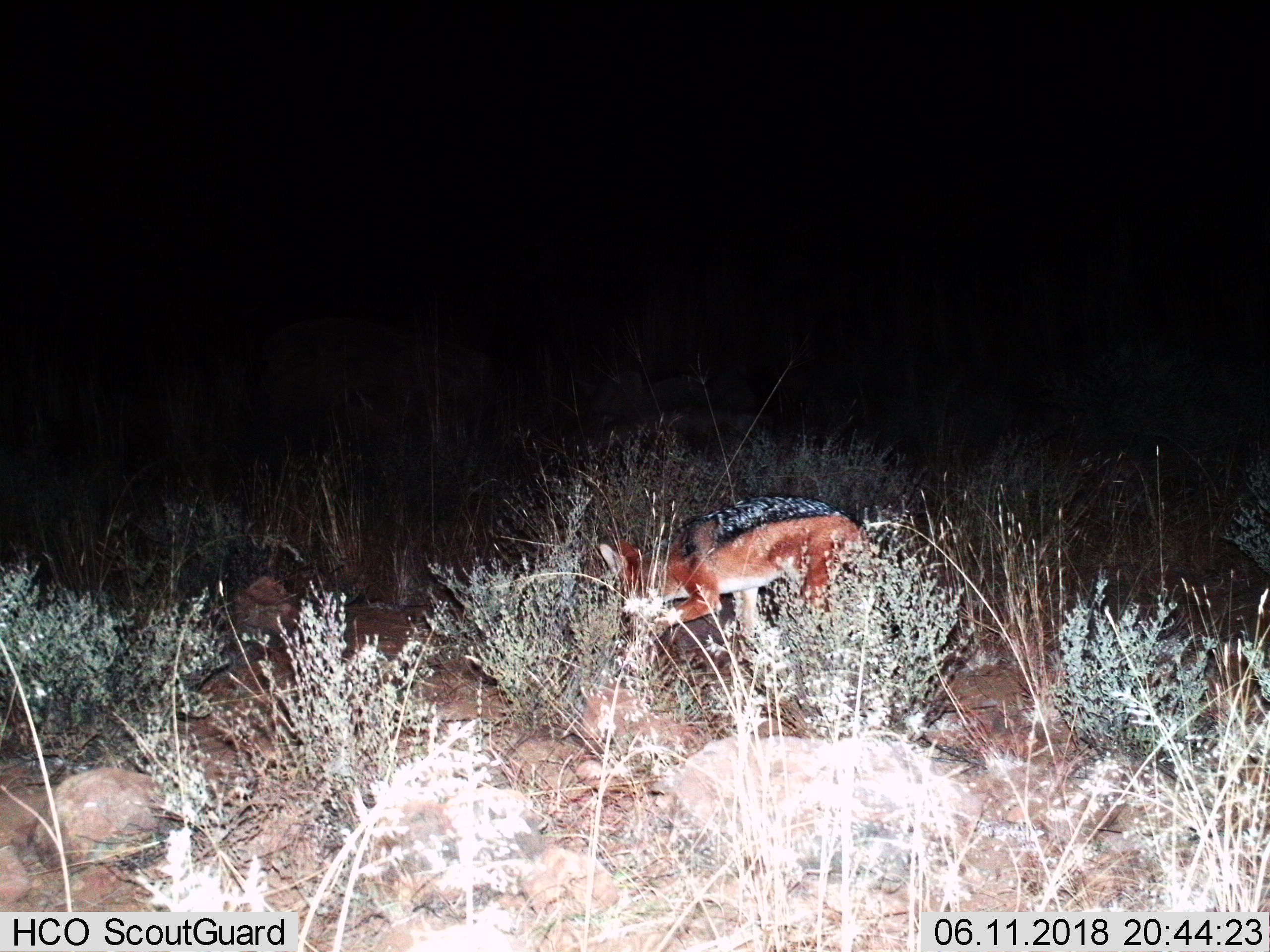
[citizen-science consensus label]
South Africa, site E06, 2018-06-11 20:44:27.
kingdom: Animalia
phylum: Chordata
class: Mammalia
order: Carnivora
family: Canidae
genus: Lupulella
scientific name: Lupulella mesomelas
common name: black-backed jackal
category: jackalblackbacked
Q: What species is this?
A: Jackalblackbacked (black-backed jackal) (Lupulella mesomelas).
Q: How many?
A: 1.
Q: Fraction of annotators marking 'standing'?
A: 30%.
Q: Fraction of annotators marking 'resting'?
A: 0%.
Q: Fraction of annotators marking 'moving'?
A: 70%.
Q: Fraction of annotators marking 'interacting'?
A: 10%.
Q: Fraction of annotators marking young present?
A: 0%.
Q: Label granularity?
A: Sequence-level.